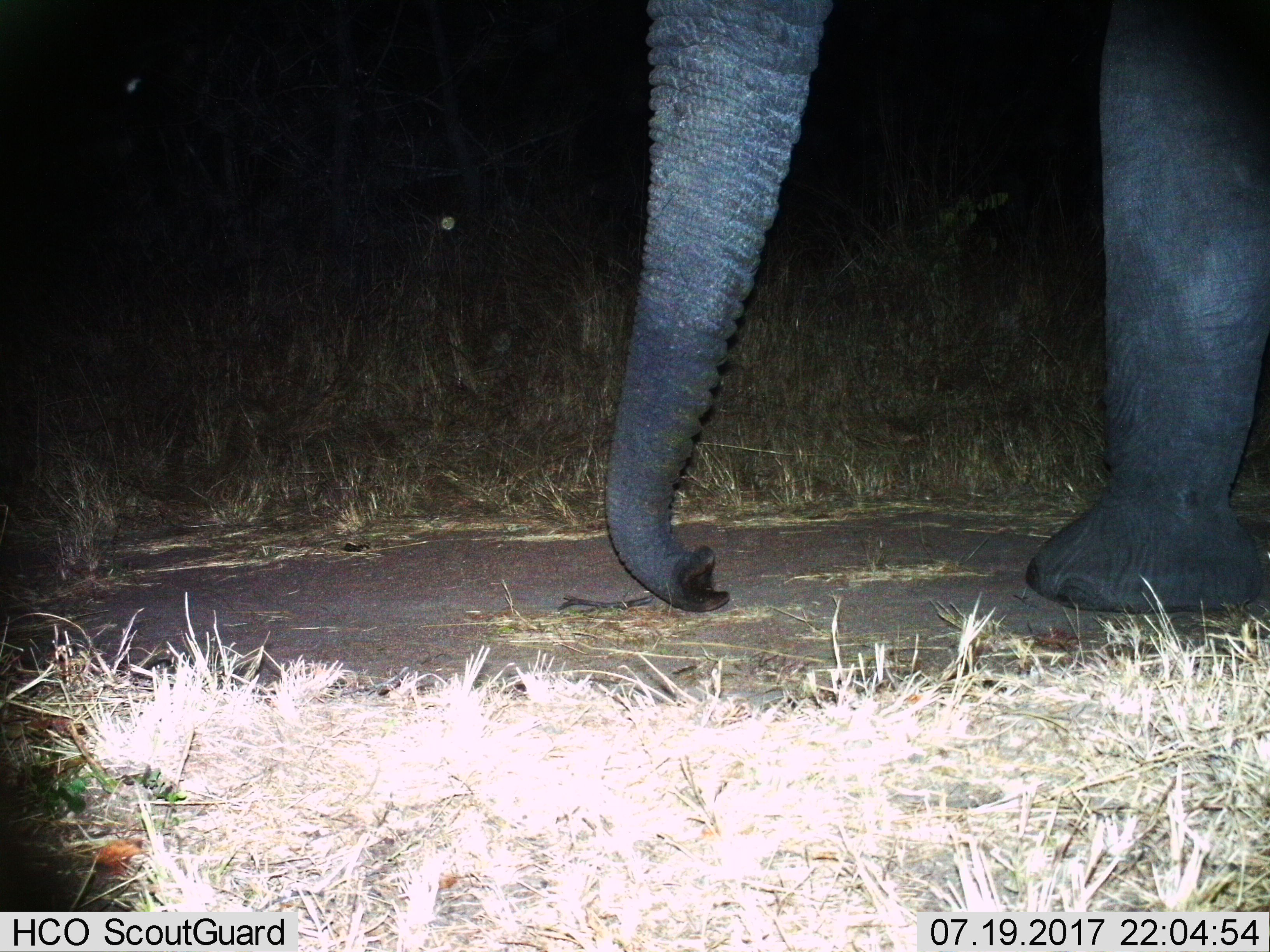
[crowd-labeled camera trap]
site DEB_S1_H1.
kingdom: Animalia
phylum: Chordata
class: Mammalia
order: Proboscidea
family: Elephantidae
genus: Loxodonta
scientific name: Loxodonta africana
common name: african bush elephant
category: elephant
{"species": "elephant (african bush elephant) (Loxodonta africana)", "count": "1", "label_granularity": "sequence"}